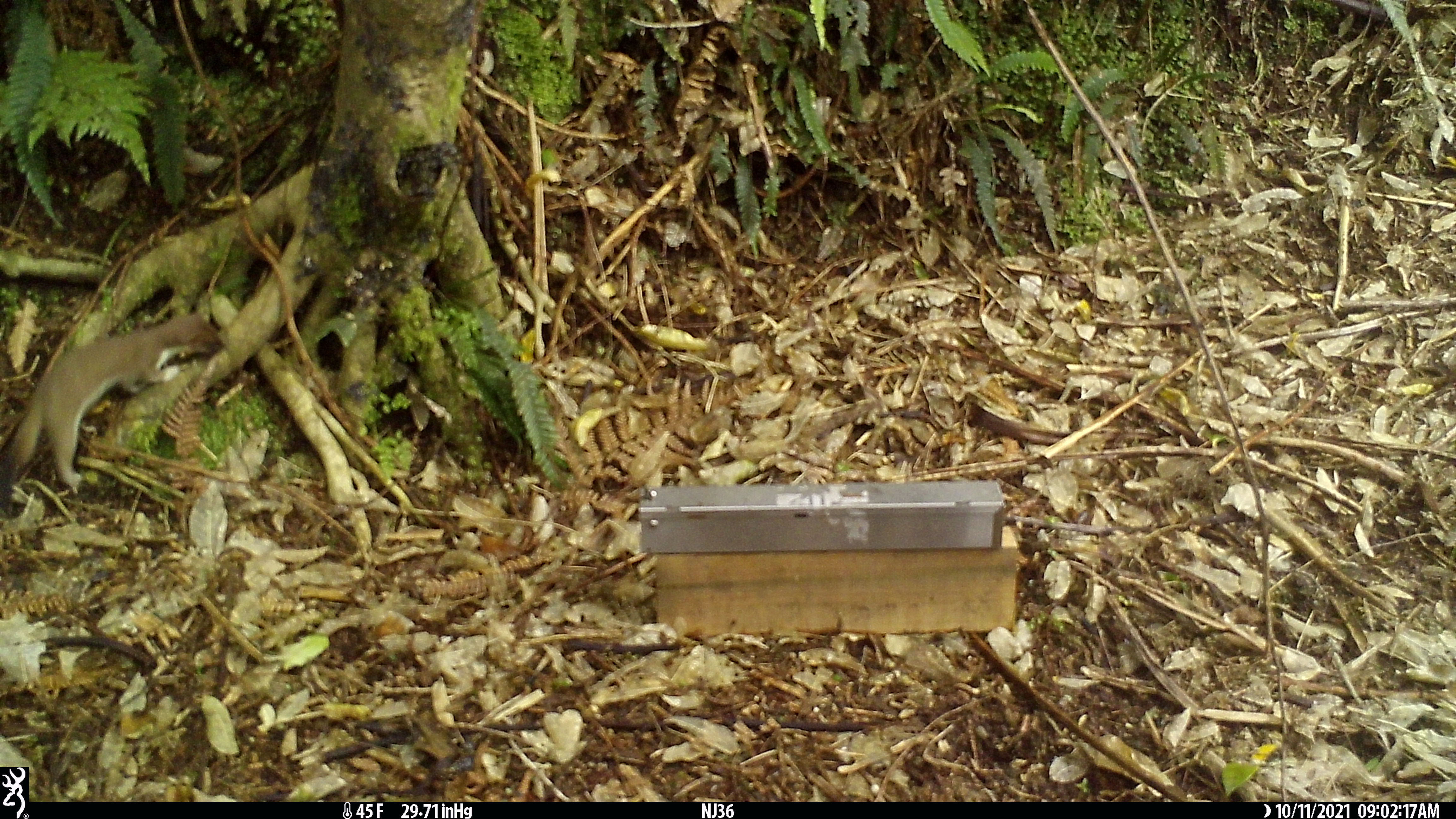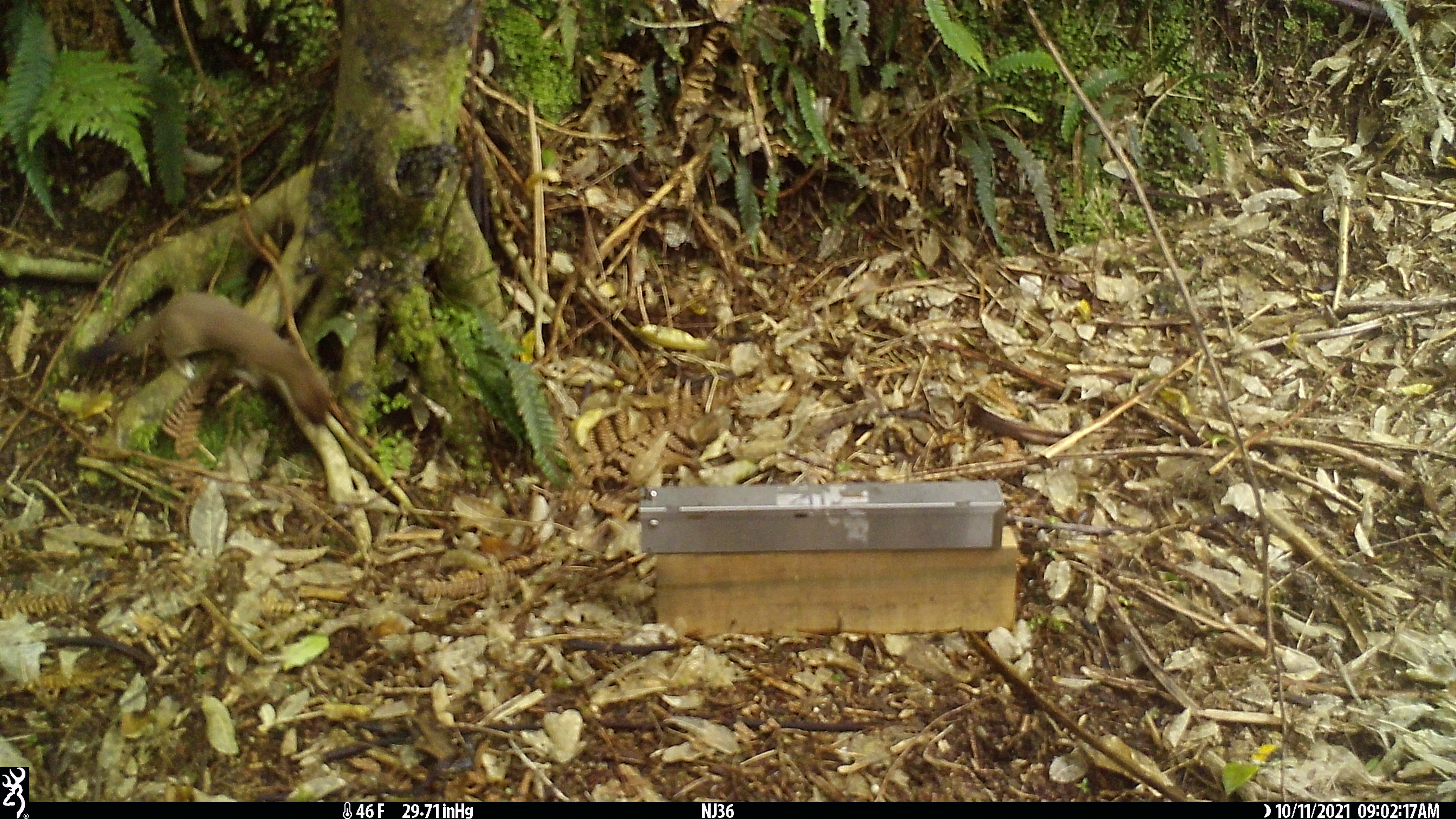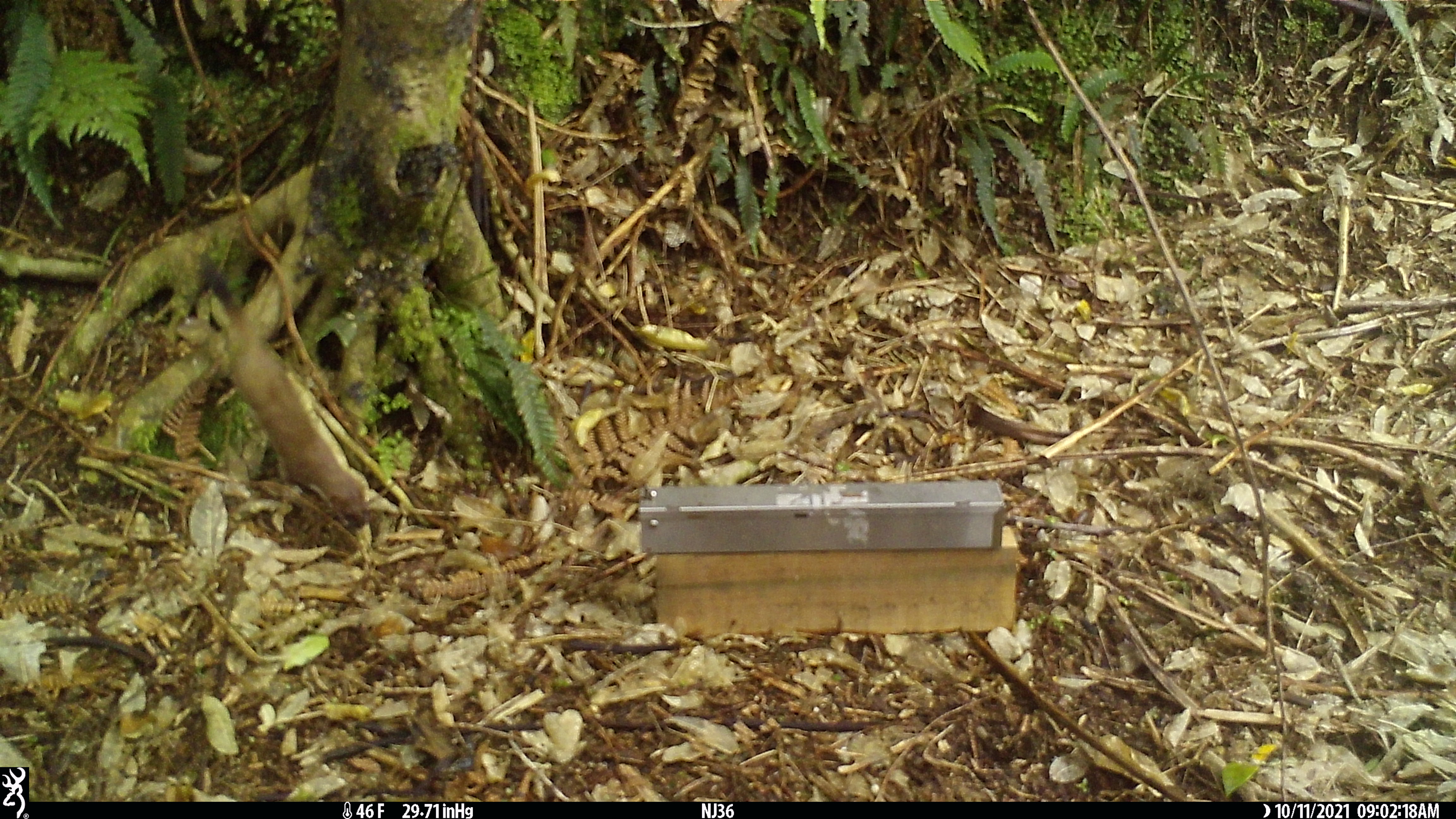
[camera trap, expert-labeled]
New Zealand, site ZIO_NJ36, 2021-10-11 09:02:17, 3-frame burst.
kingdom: Animalia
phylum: Chordata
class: Mammalia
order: Carnivora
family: Mustelidae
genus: Mustela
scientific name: Mustela erminea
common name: stoat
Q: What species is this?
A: Stoat (Mustela erminea).